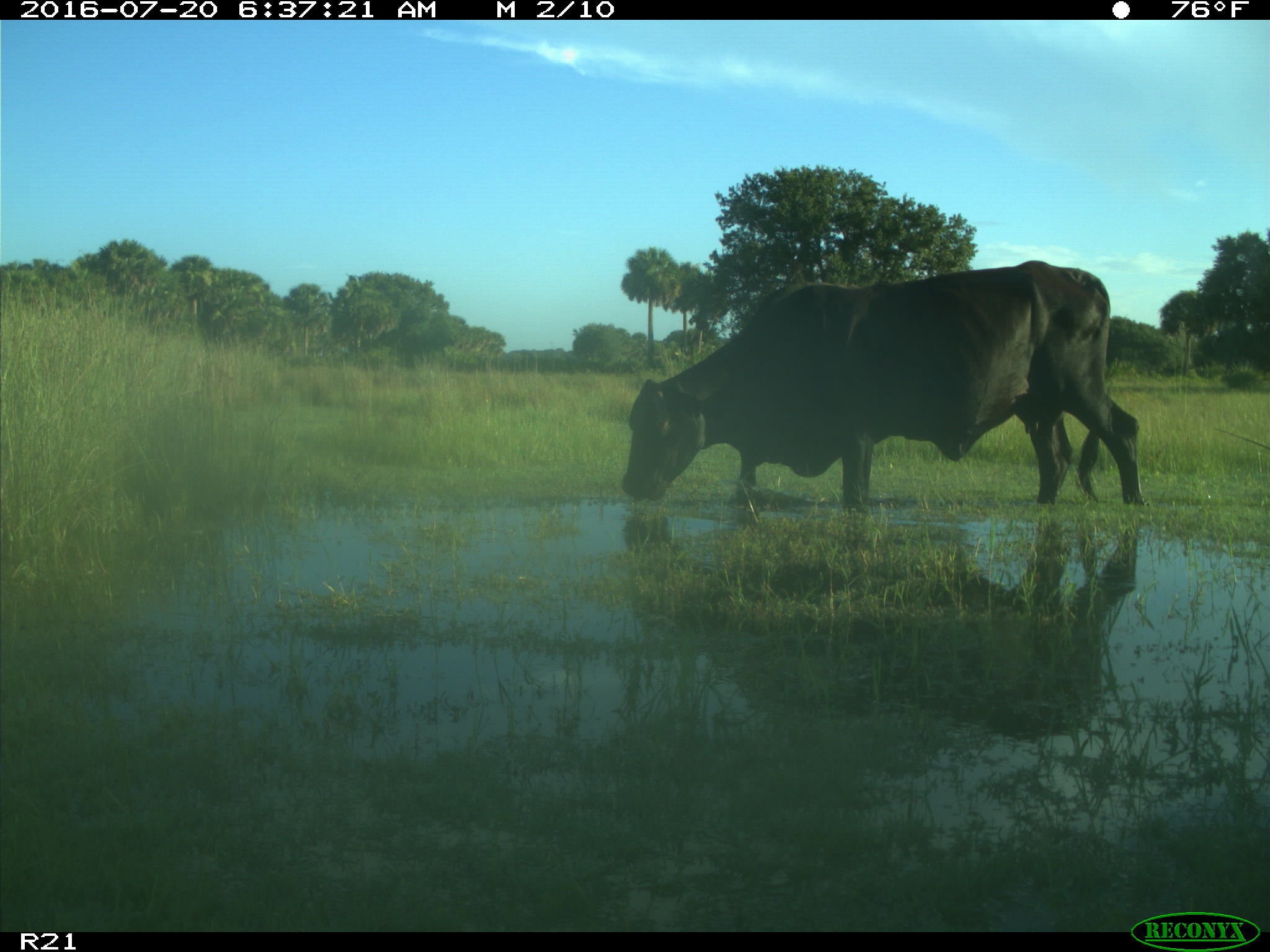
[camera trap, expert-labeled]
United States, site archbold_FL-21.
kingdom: Animalia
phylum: Chordata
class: Mammalia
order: Artiodactyla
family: Bovidae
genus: Bos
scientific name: Bos taurus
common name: domestic cow